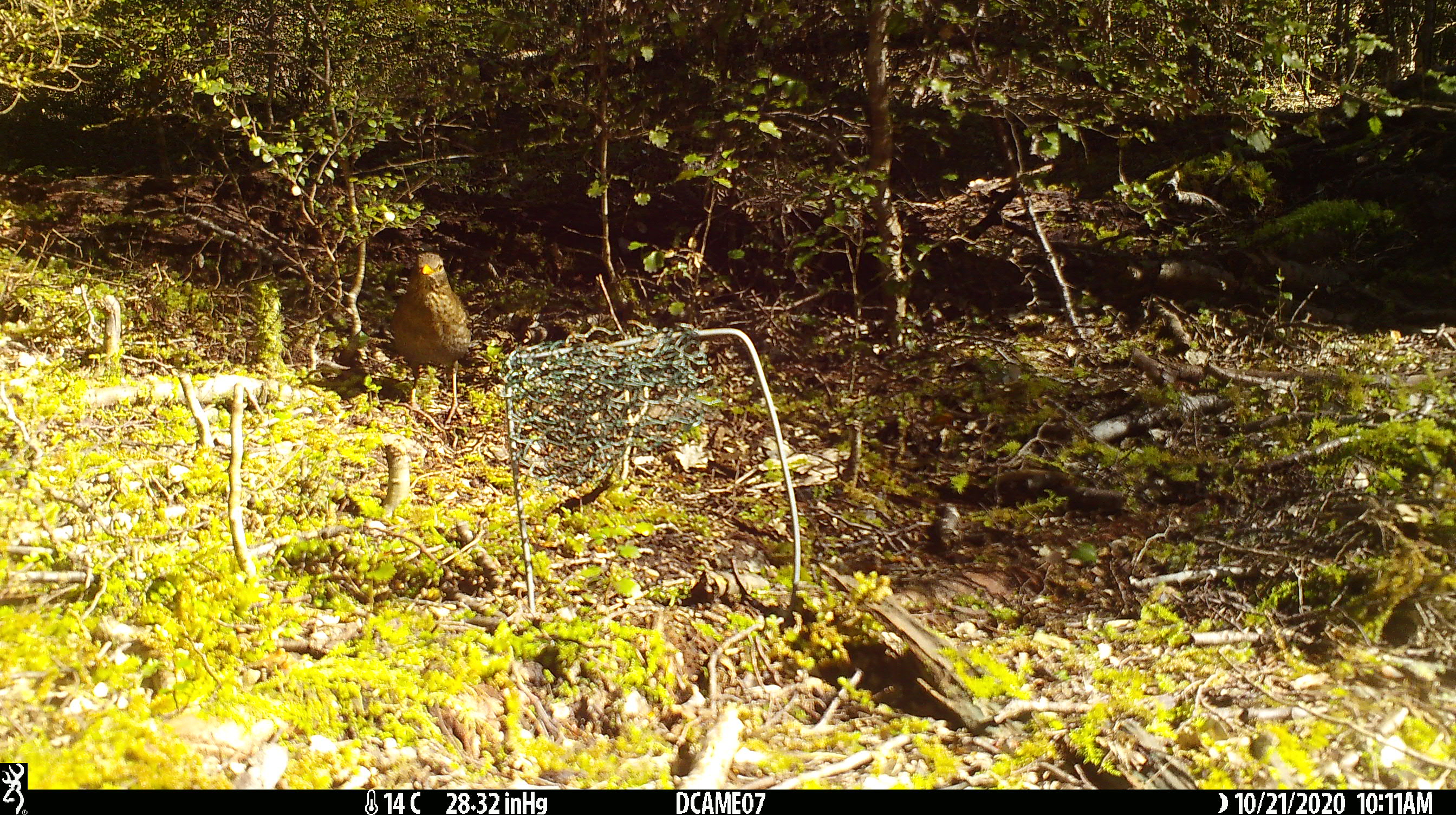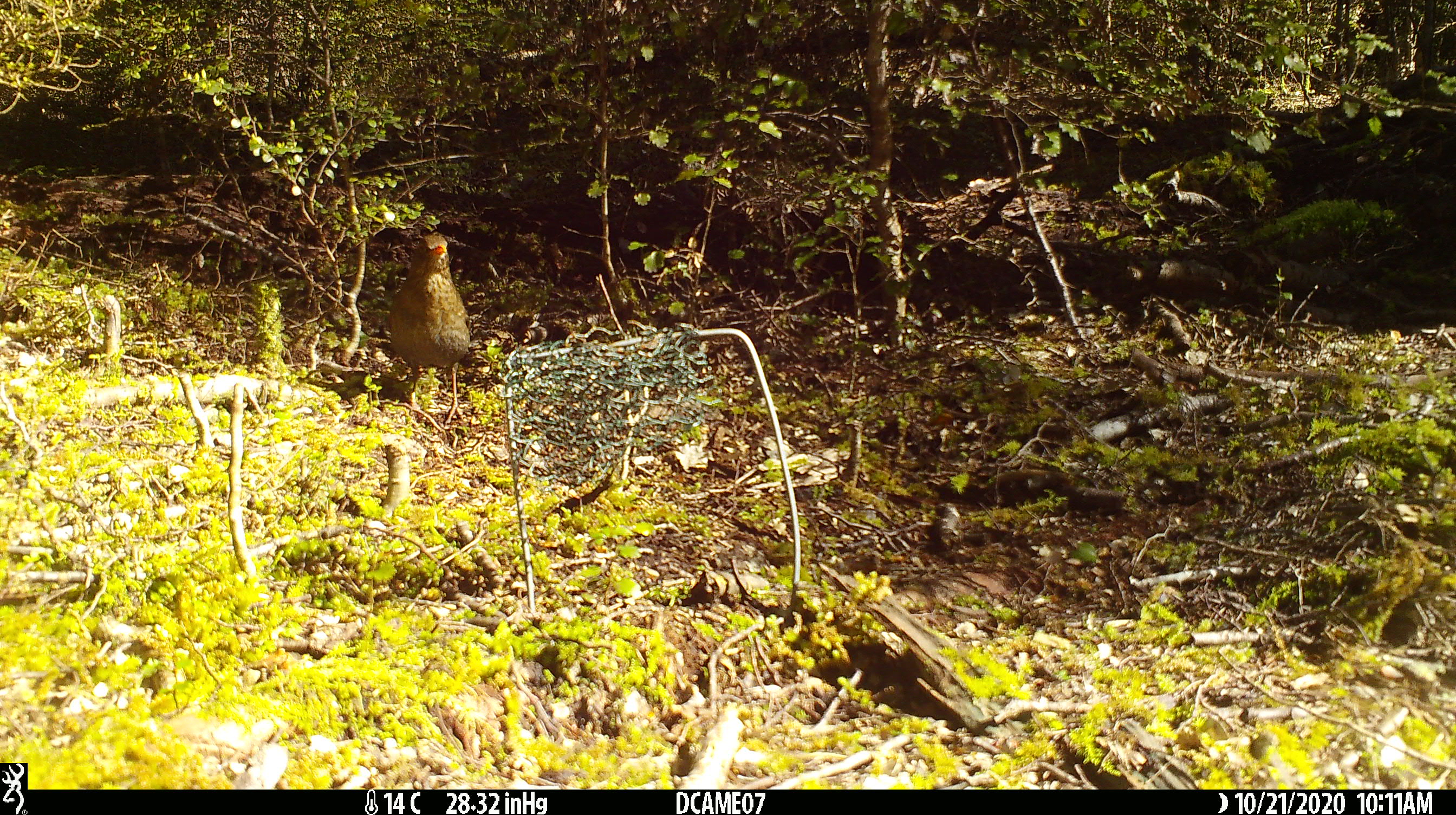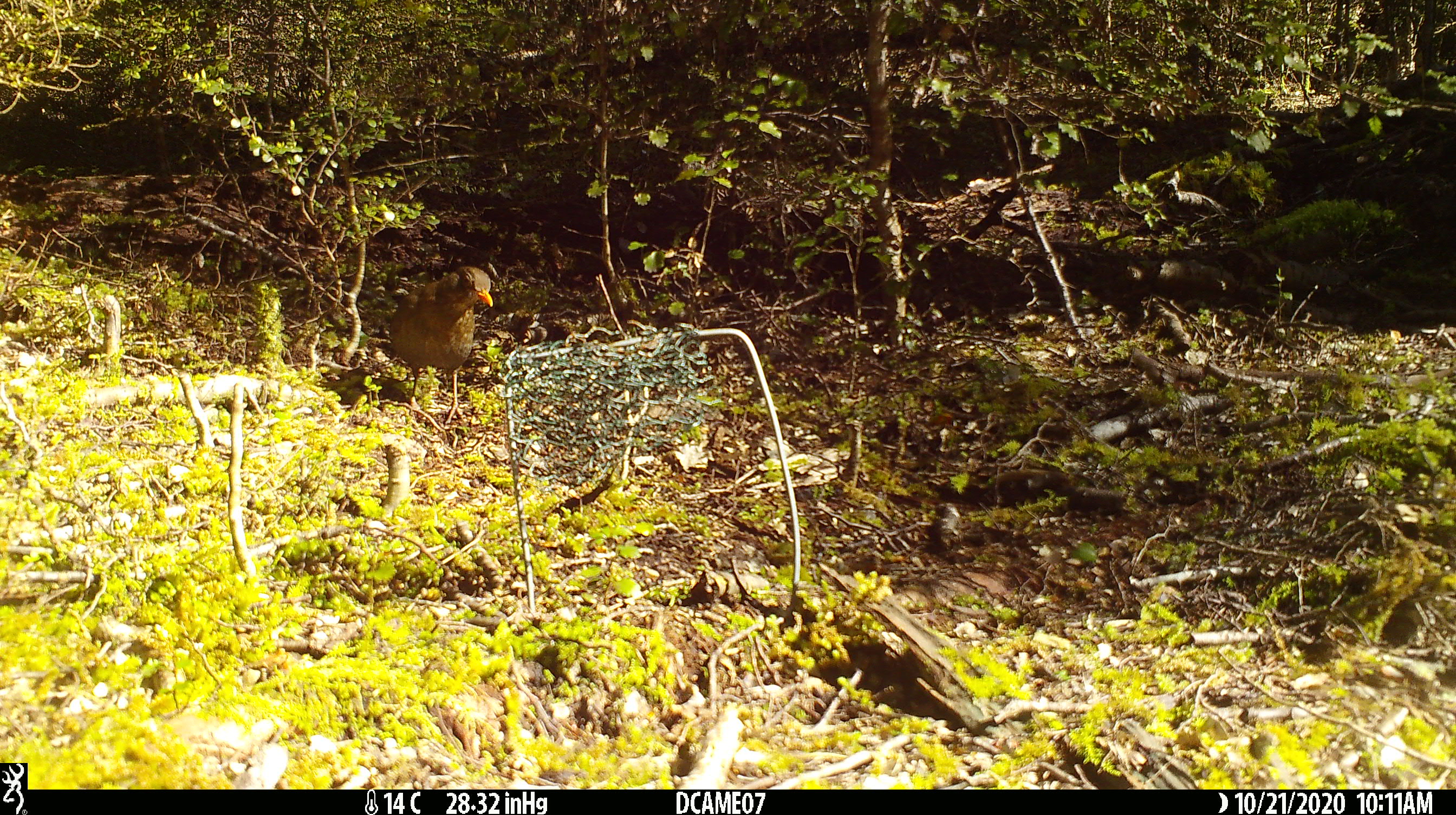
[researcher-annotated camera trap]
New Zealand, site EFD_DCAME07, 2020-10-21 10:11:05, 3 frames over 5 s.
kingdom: Animalia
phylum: Chordata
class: Aves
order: Passeriformes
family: Turdidae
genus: Turdus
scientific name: Turdus philomelos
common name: song thrush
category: thrush